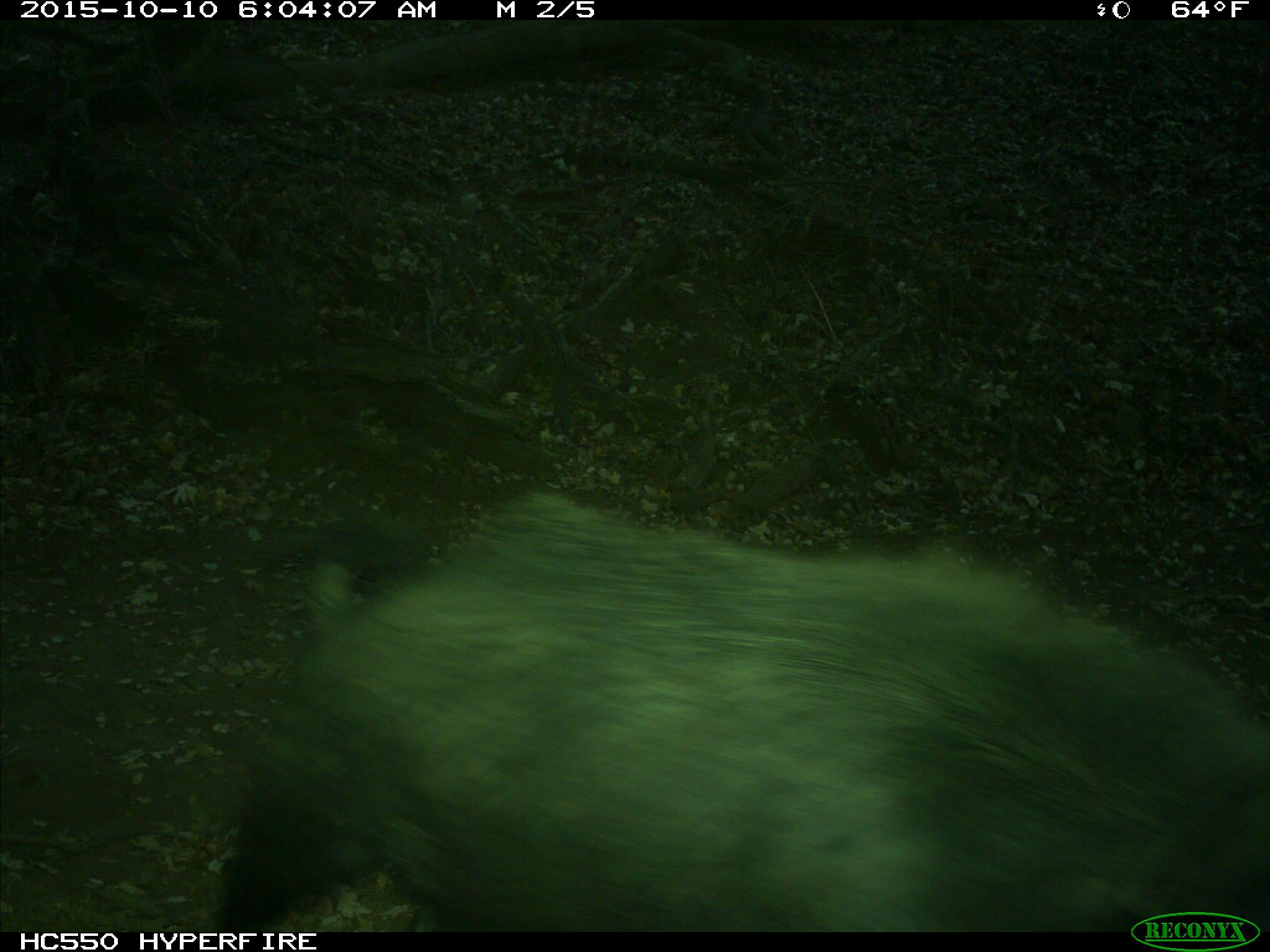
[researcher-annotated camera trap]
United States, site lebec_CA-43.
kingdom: Animalia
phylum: Chordata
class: Mammalia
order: Artiodactyla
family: Suidae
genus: Sus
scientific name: Sus scrofa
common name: wild boar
Sus scrofa (wild boar).